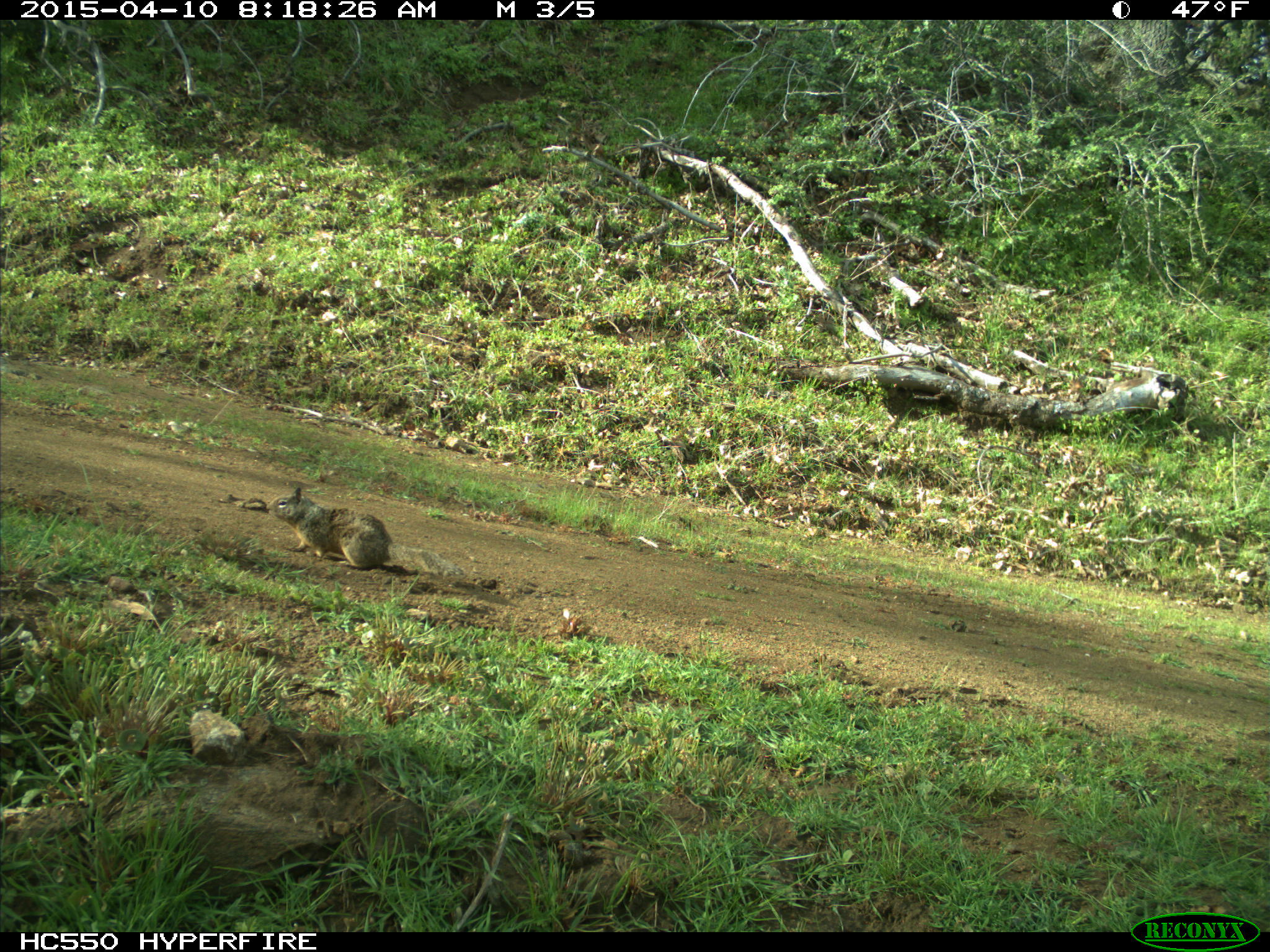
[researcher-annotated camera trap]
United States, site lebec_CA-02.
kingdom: Animalia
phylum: Chordata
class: Mammalia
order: Rodentia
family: Sciuridae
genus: Otospermophilus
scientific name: Otospermophilus beecheyi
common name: california ground squirrel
Otospermophilus beecheyi (california ground squirrel).